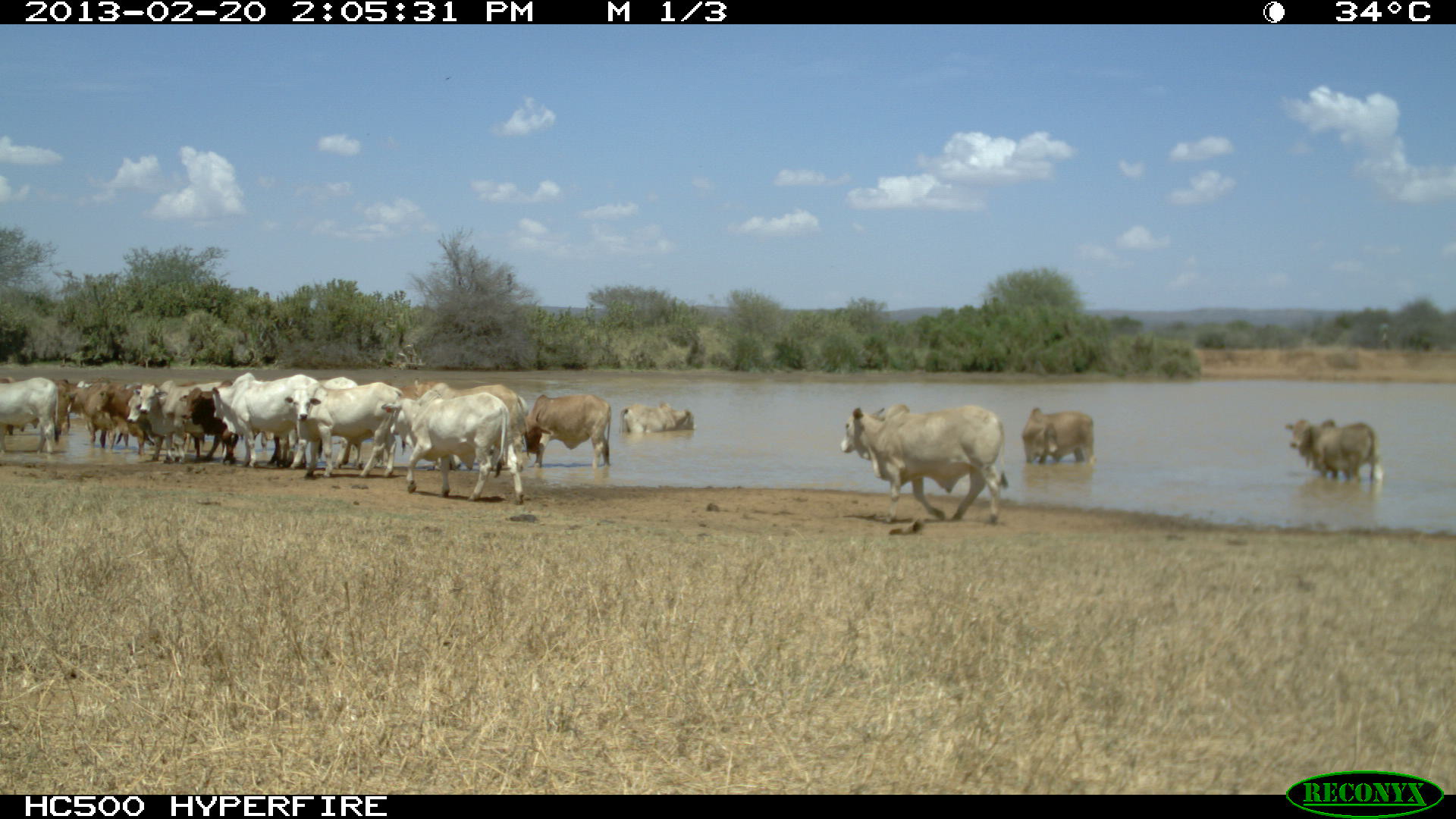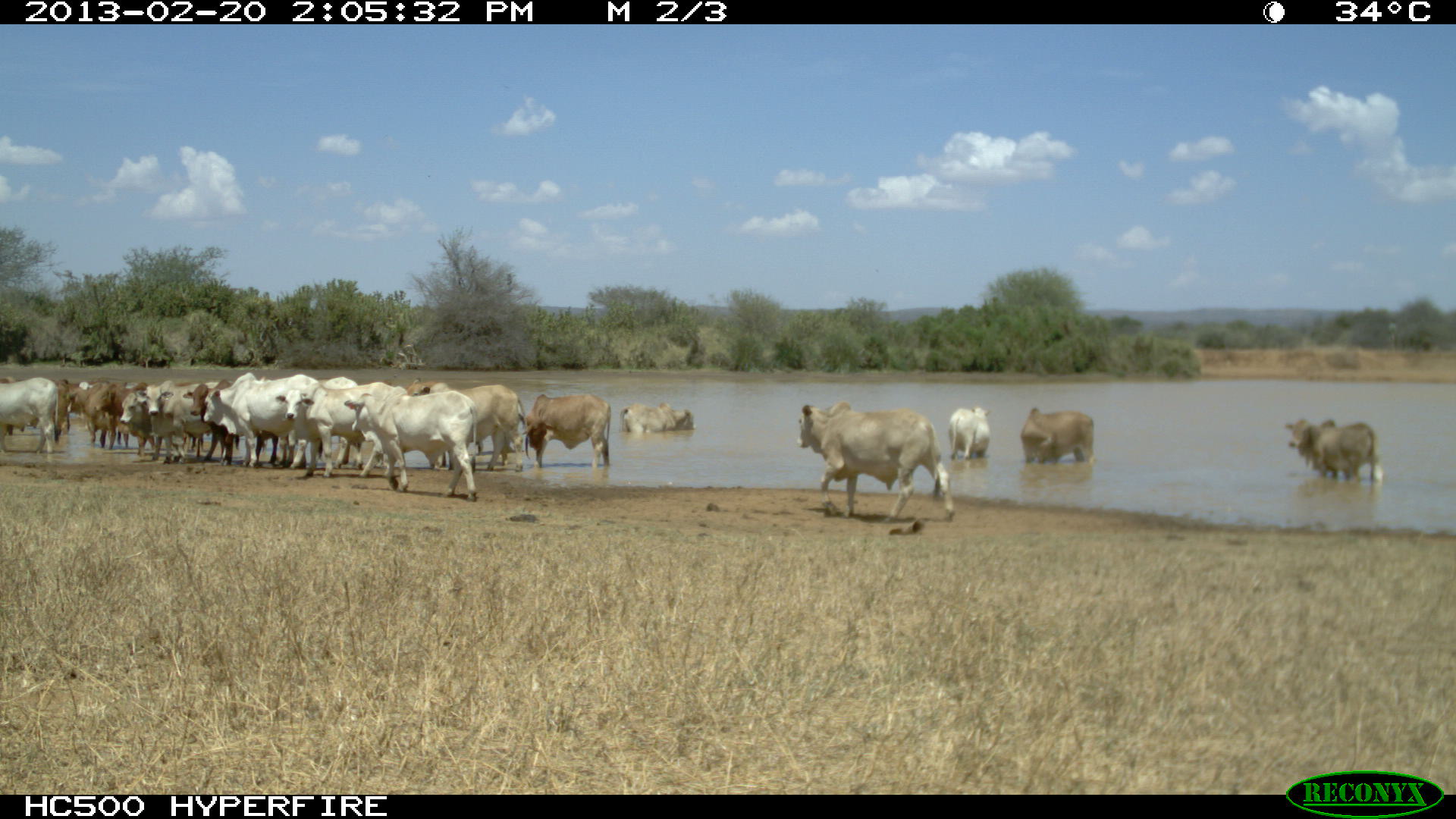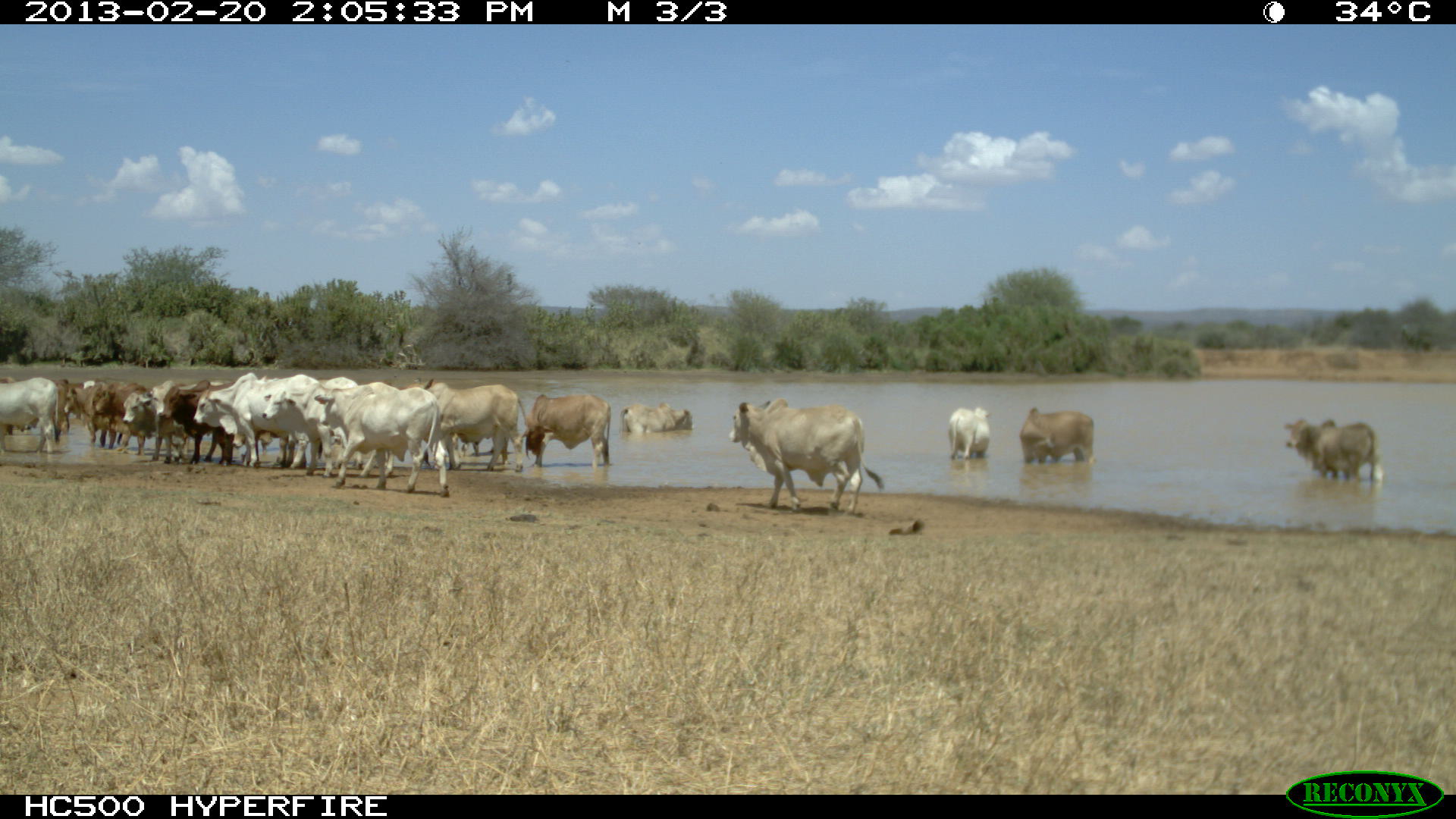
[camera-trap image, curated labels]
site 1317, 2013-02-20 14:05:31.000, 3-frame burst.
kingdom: Animalia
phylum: Chordata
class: Mammalia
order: Artiodactyla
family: Bovidae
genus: Bos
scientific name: Bos taurus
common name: domestic cattle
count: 19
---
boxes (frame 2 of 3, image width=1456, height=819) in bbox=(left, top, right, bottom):
bos taurus: bbox=(1284, 417, 1378, 490)
group: bbox=(0, 369, 1094, 522)